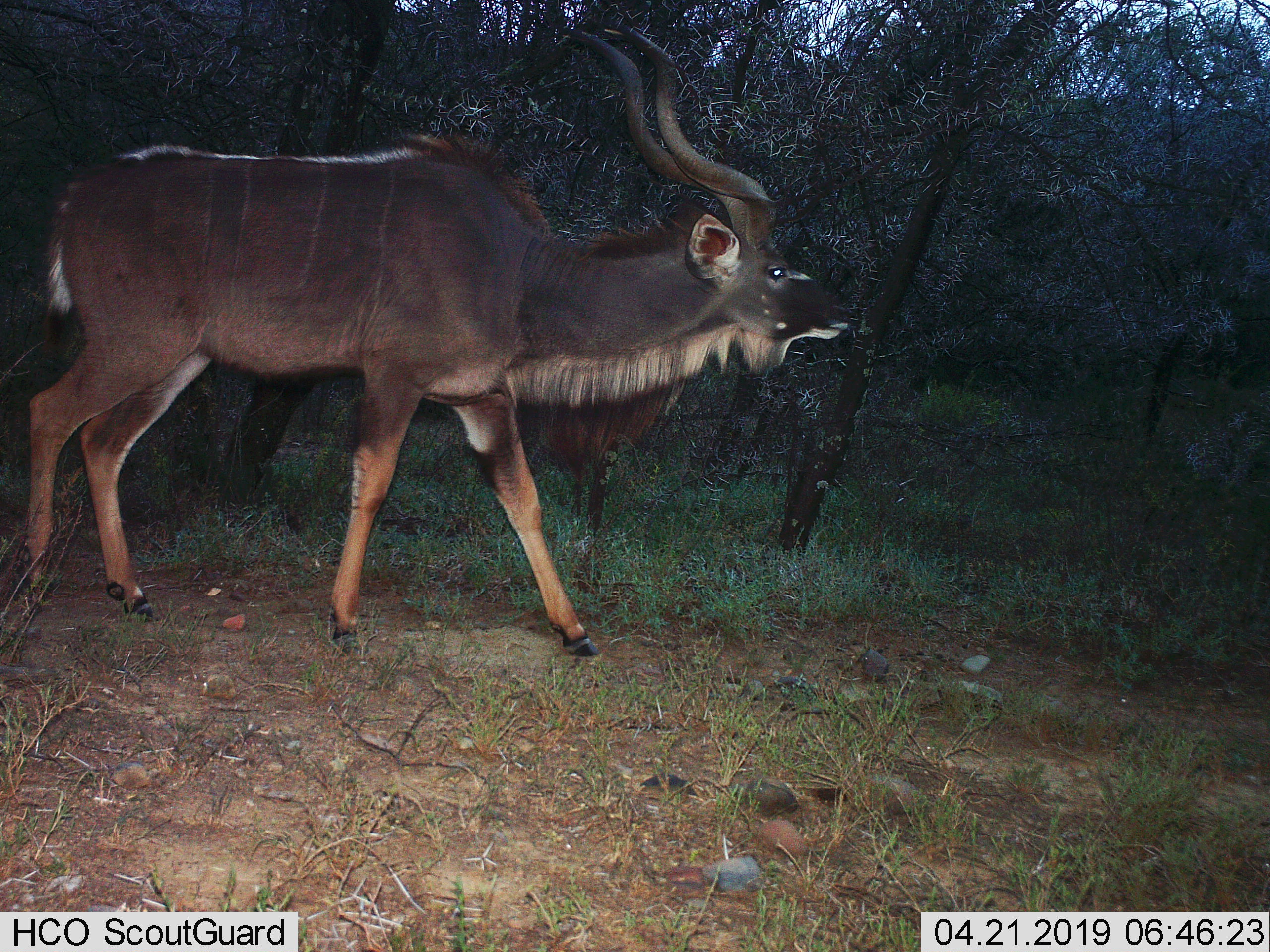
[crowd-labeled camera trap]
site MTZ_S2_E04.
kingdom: Animalia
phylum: Chordata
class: Mammalia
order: Artiodactyla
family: Bovidae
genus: Tragelaphus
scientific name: Tragelaphus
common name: kudu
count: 1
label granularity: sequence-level